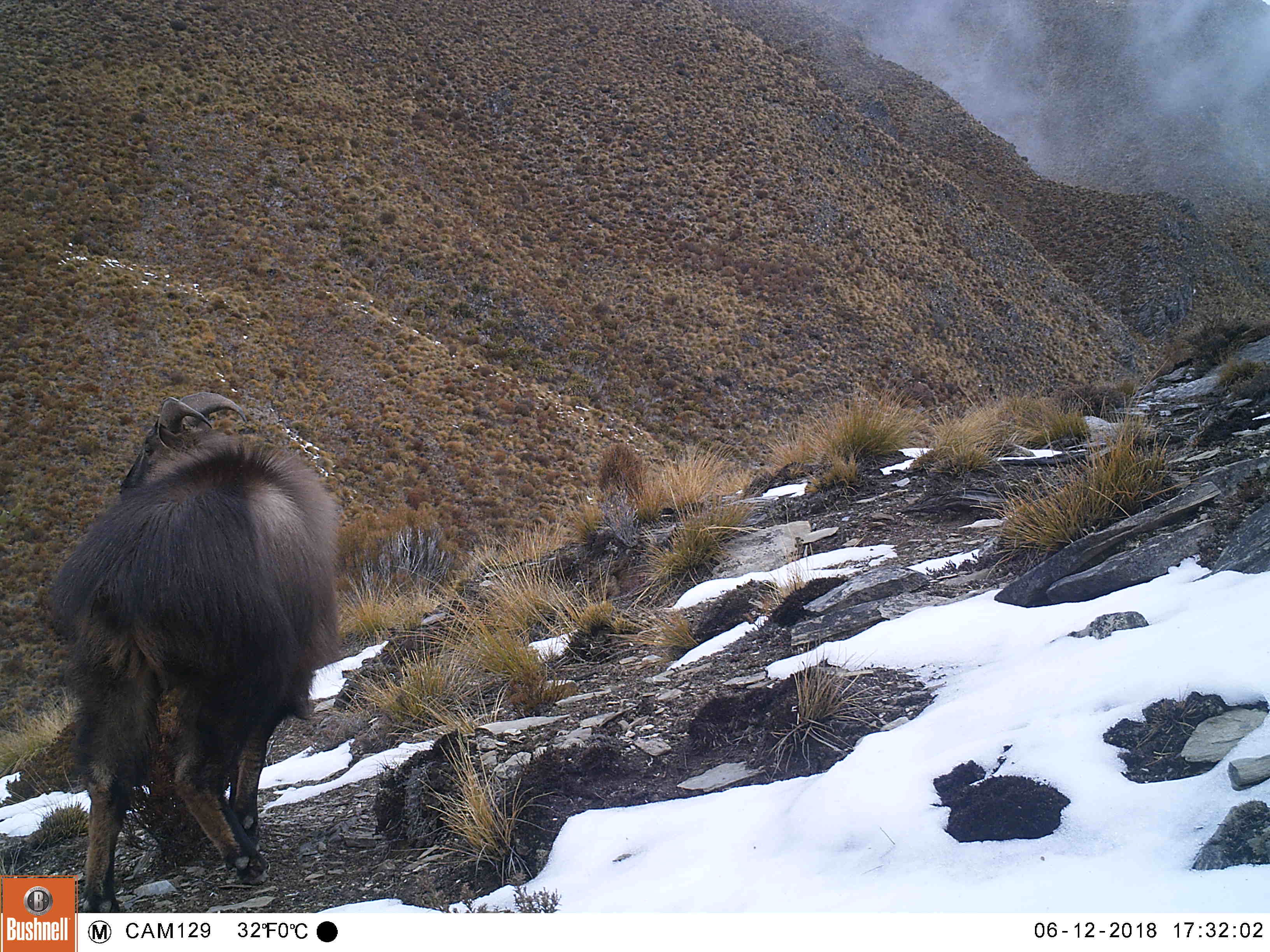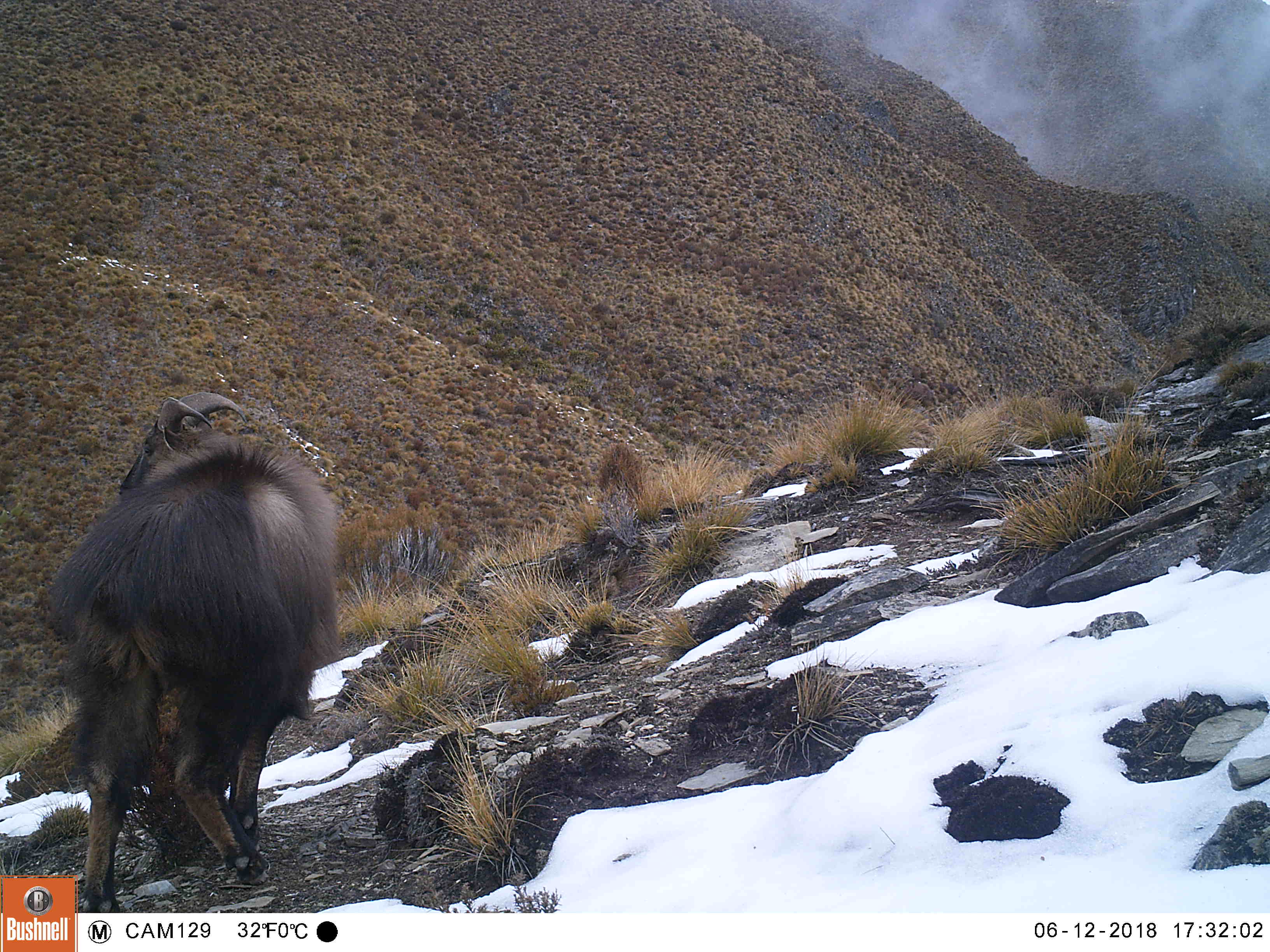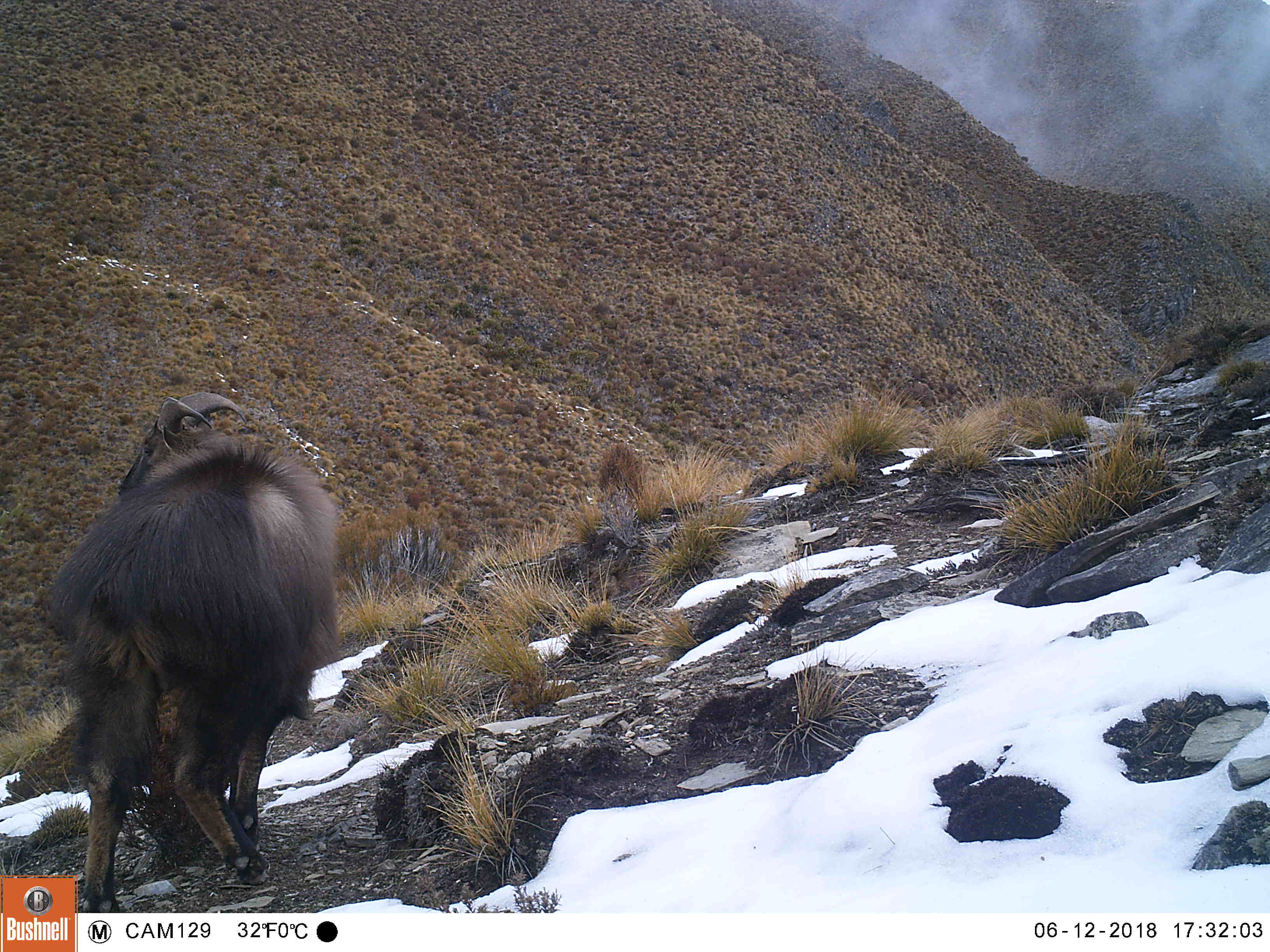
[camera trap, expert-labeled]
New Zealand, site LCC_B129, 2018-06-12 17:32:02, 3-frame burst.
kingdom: Animalia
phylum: Chordata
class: Mammalia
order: Artiodactyla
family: Bovidae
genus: Nilgiritragus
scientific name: Nilgiritragus hylocrius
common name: tahr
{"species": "tahr (Nilgiritragus hylocrius)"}